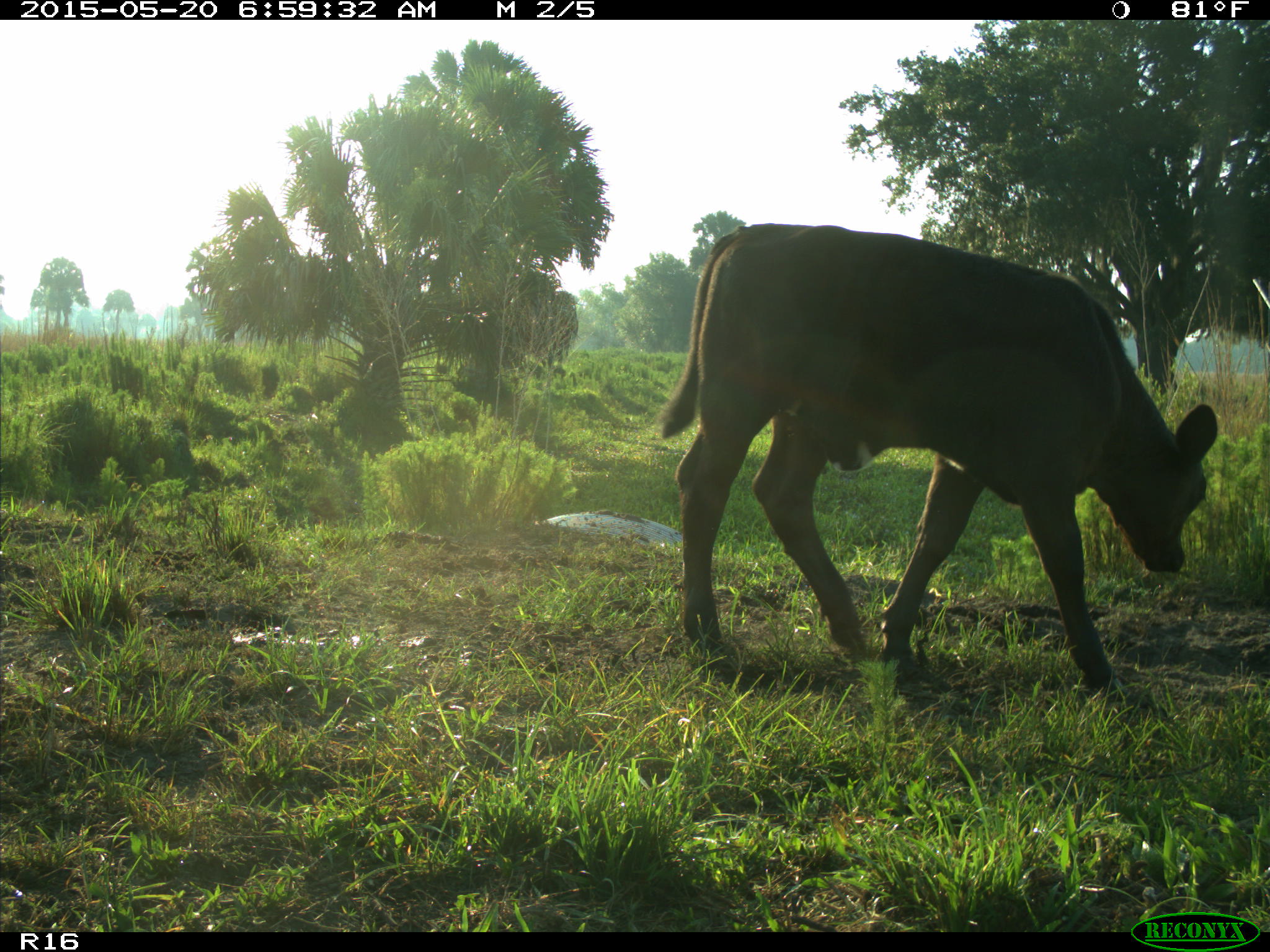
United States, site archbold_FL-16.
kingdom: Animalia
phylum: Chordata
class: Mammalia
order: Artiodactyla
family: Bovidae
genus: Bos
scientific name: Bos taurus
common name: domestic cow